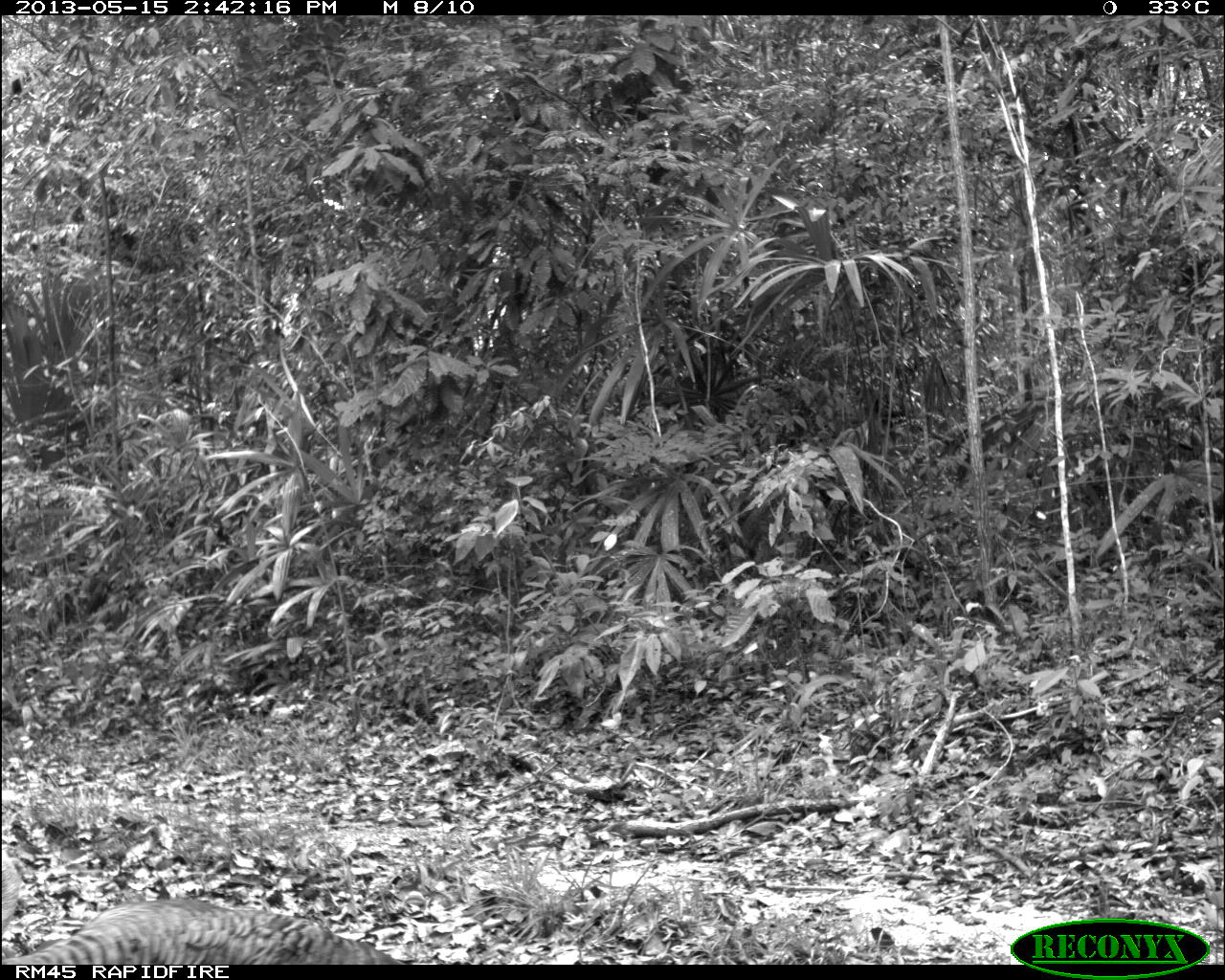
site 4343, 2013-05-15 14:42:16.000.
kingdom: Animalia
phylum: Chordata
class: Aves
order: Galliformes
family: Phasianidae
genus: Meleagris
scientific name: Meleagris ocellata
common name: ocellated turkey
Meleagris ocellata (ocellated turkey), count 1, sex female.